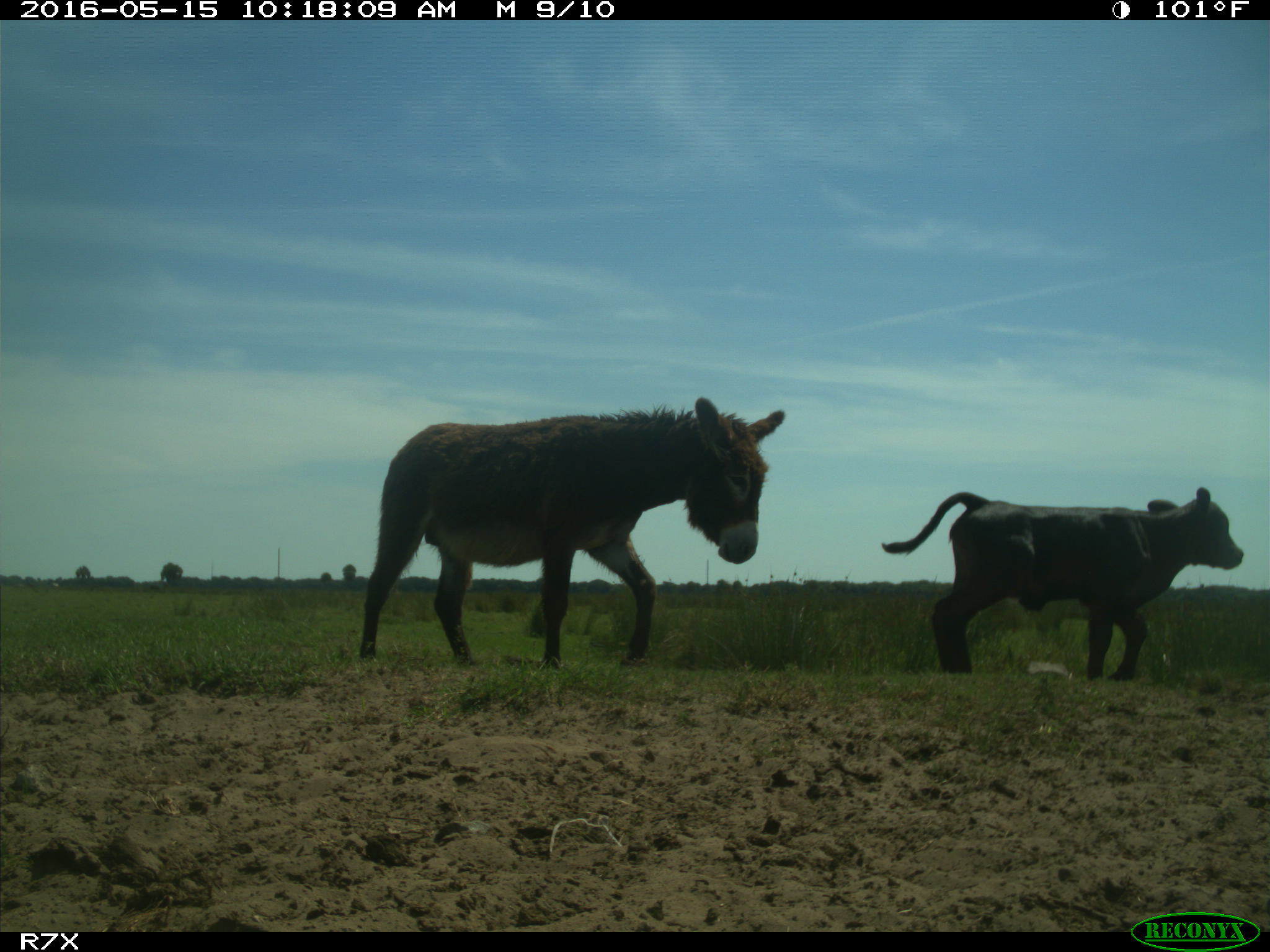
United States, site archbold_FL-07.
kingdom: Animalia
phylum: Chordata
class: Mammalia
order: Artiodactyla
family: Bovidae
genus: Bos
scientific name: Bos taurus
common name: domestic cow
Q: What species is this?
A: Bos taurus (domestic cow).